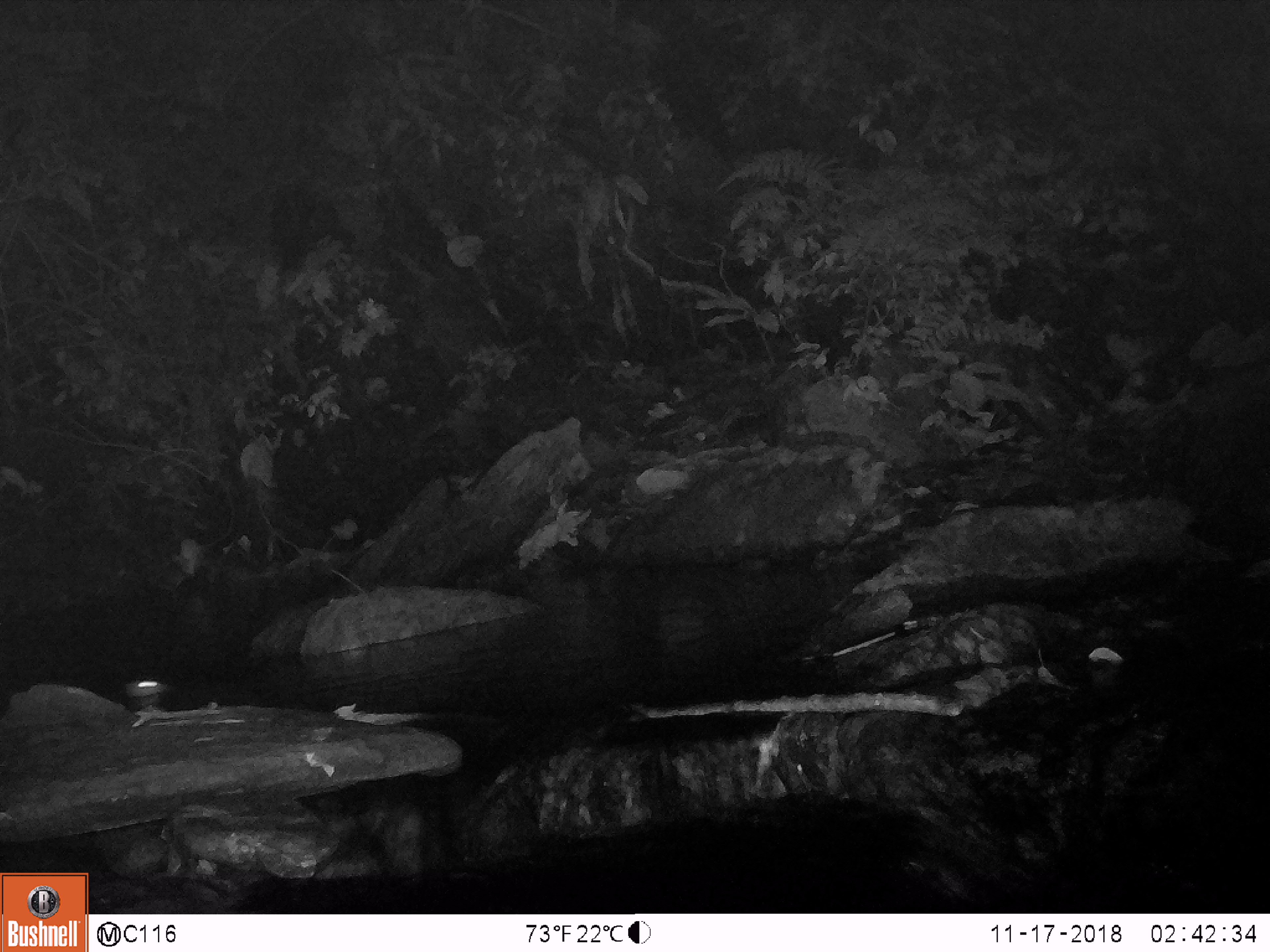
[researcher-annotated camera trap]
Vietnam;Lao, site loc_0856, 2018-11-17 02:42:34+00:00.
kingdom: Animalia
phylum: Chordata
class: Mammalia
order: Rodentia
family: Muridae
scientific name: Muridae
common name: old-world mice and rats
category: unidentified murid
Unidentified murid (old-world mice and rats) (Muridae). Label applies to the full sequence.